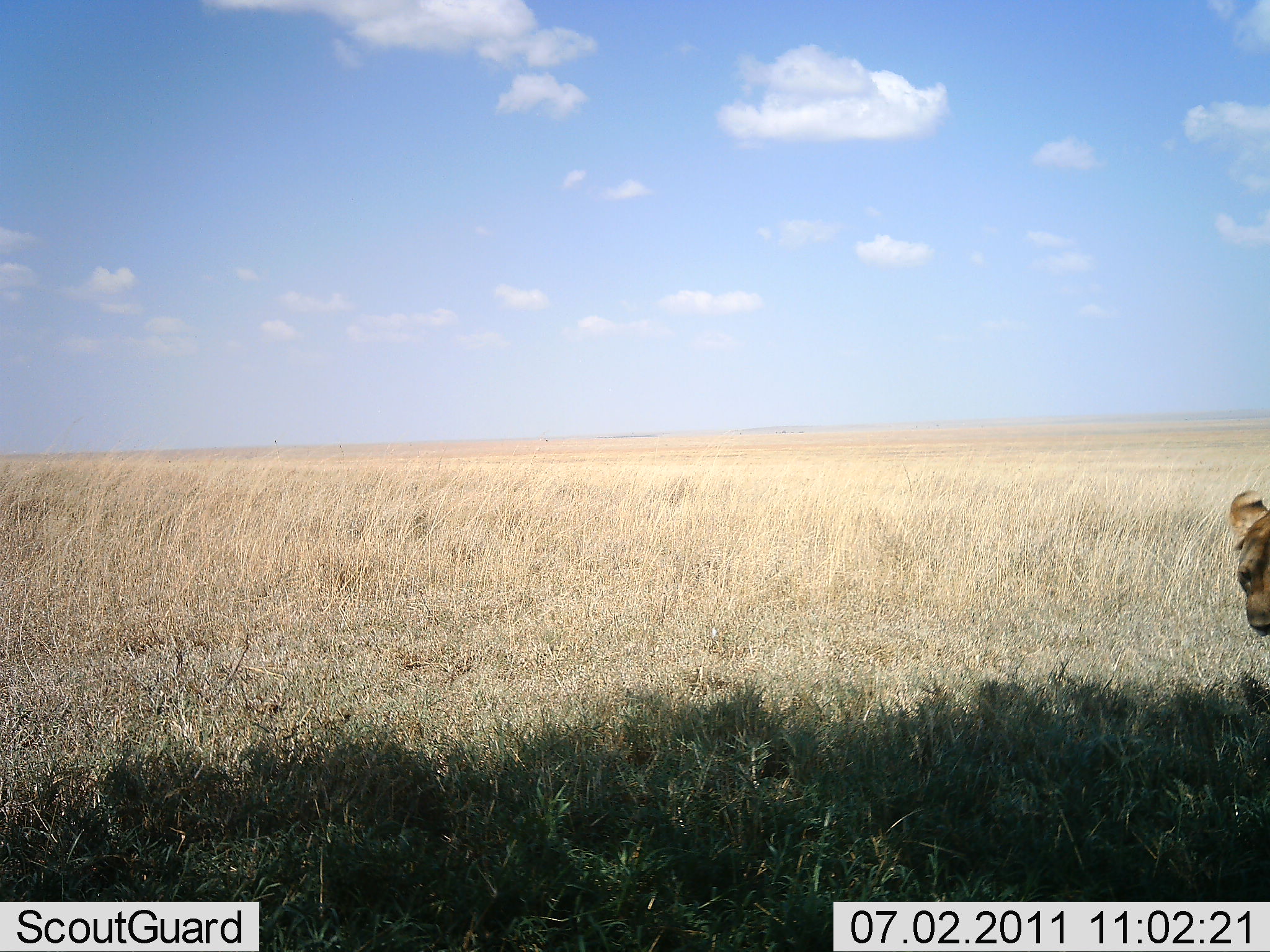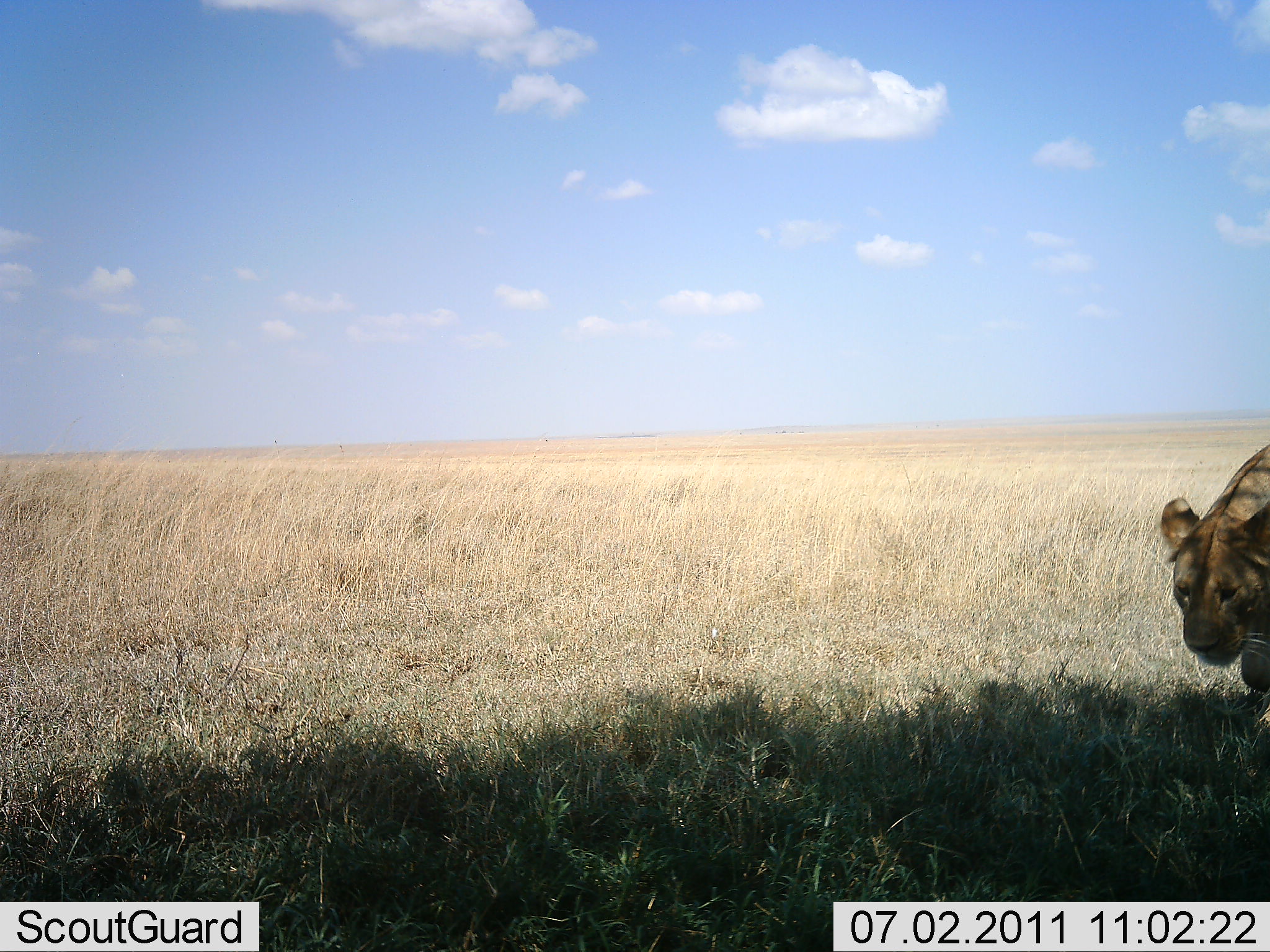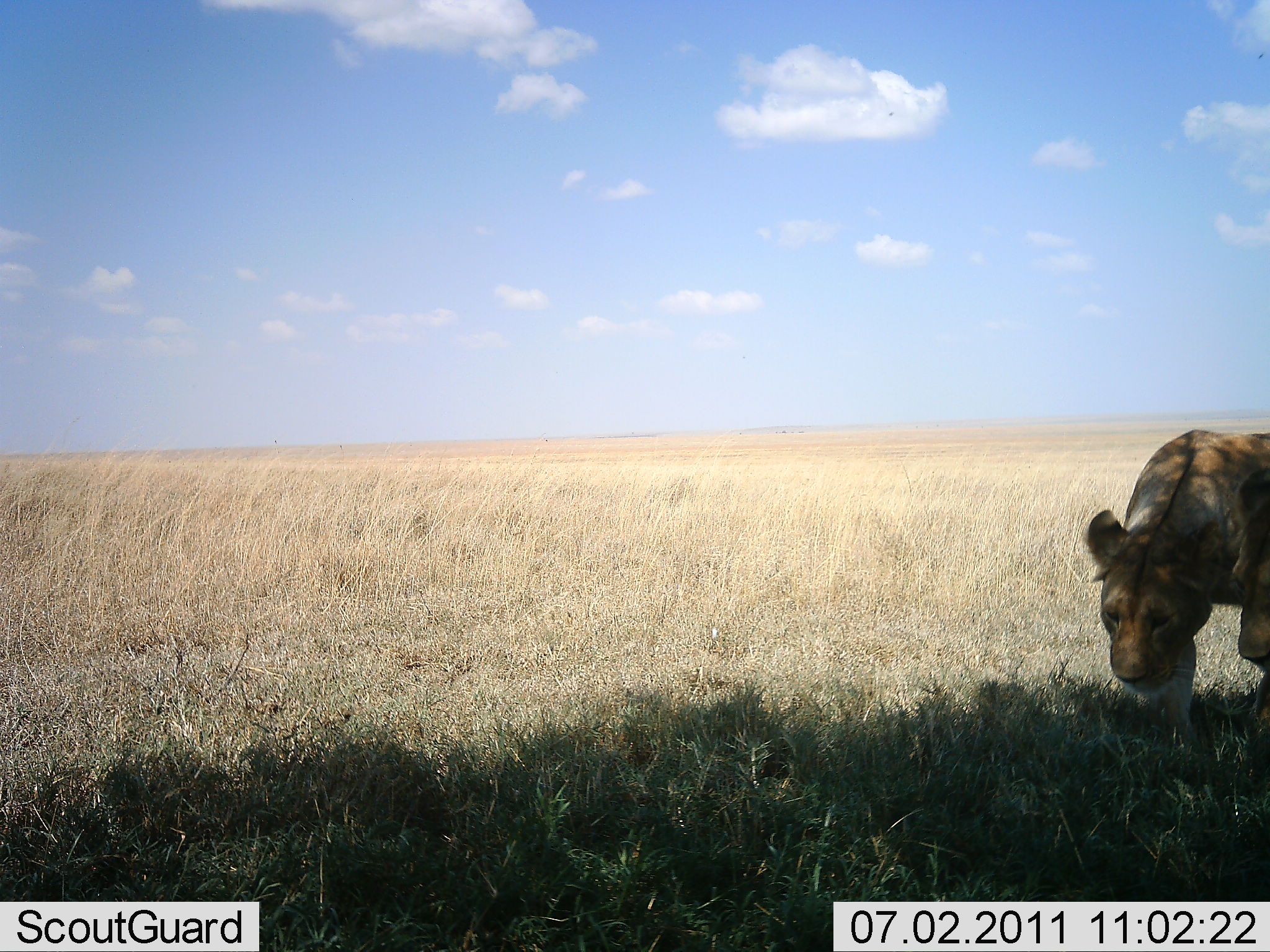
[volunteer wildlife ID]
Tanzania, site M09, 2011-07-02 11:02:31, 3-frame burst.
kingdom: Animalia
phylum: Chordata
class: Mammalia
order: Carnivora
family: Felidae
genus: Panthera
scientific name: Panthera leo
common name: lion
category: lionfemale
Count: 1.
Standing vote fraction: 14%.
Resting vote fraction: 0%.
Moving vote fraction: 86%.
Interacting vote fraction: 0%.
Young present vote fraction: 0%.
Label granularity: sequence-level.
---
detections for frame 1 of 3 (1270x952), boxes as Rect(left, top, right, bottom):
animal: Rect(1226, 488, 1270, 638)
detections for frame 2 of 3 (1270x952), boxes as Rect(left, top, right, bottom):
animal: Rect(1159, 442, 1270, 791)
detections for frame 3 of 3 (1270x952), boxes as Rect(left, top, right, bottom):
animal: Rect(1085, 427, 1270, 765)